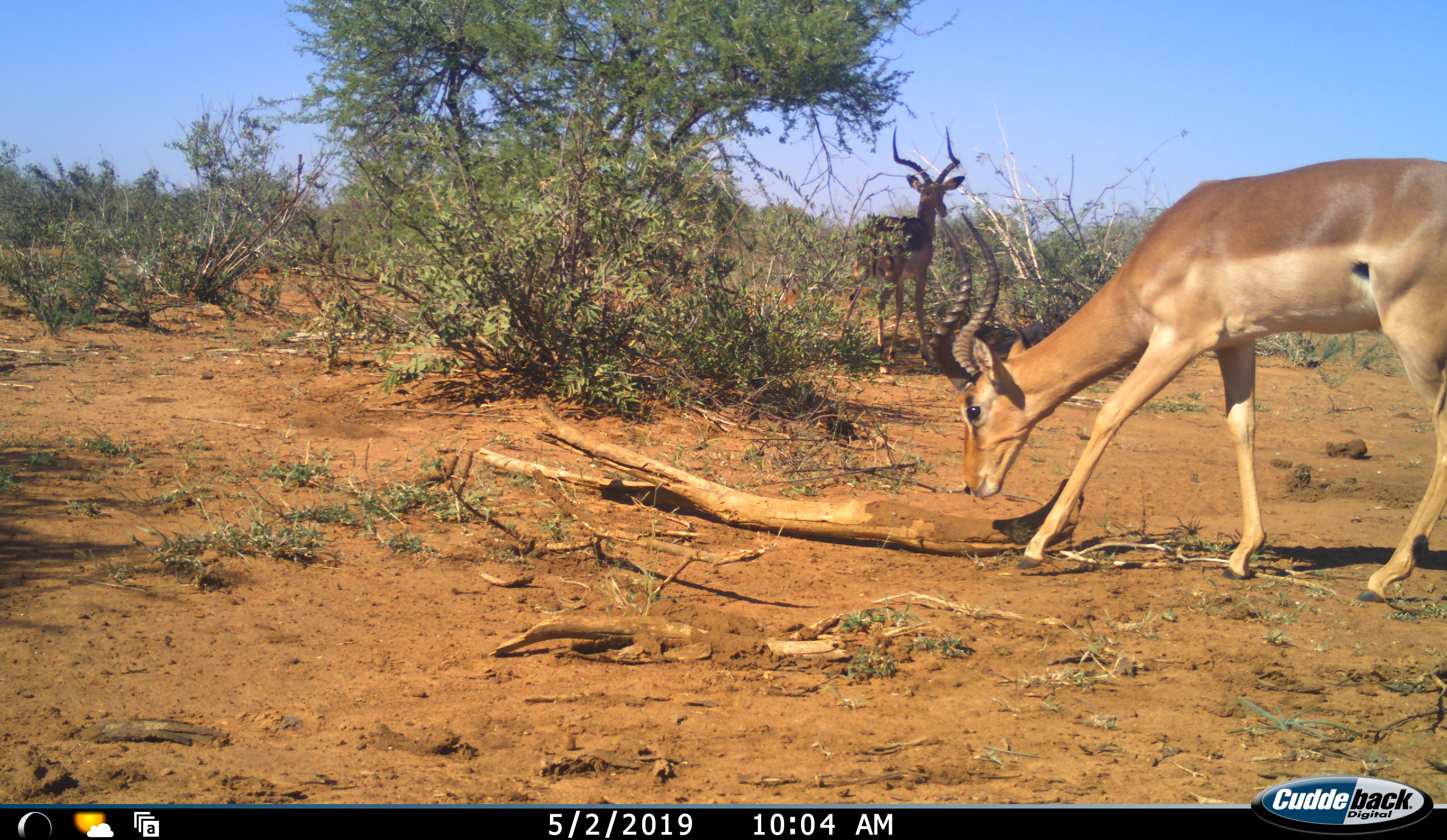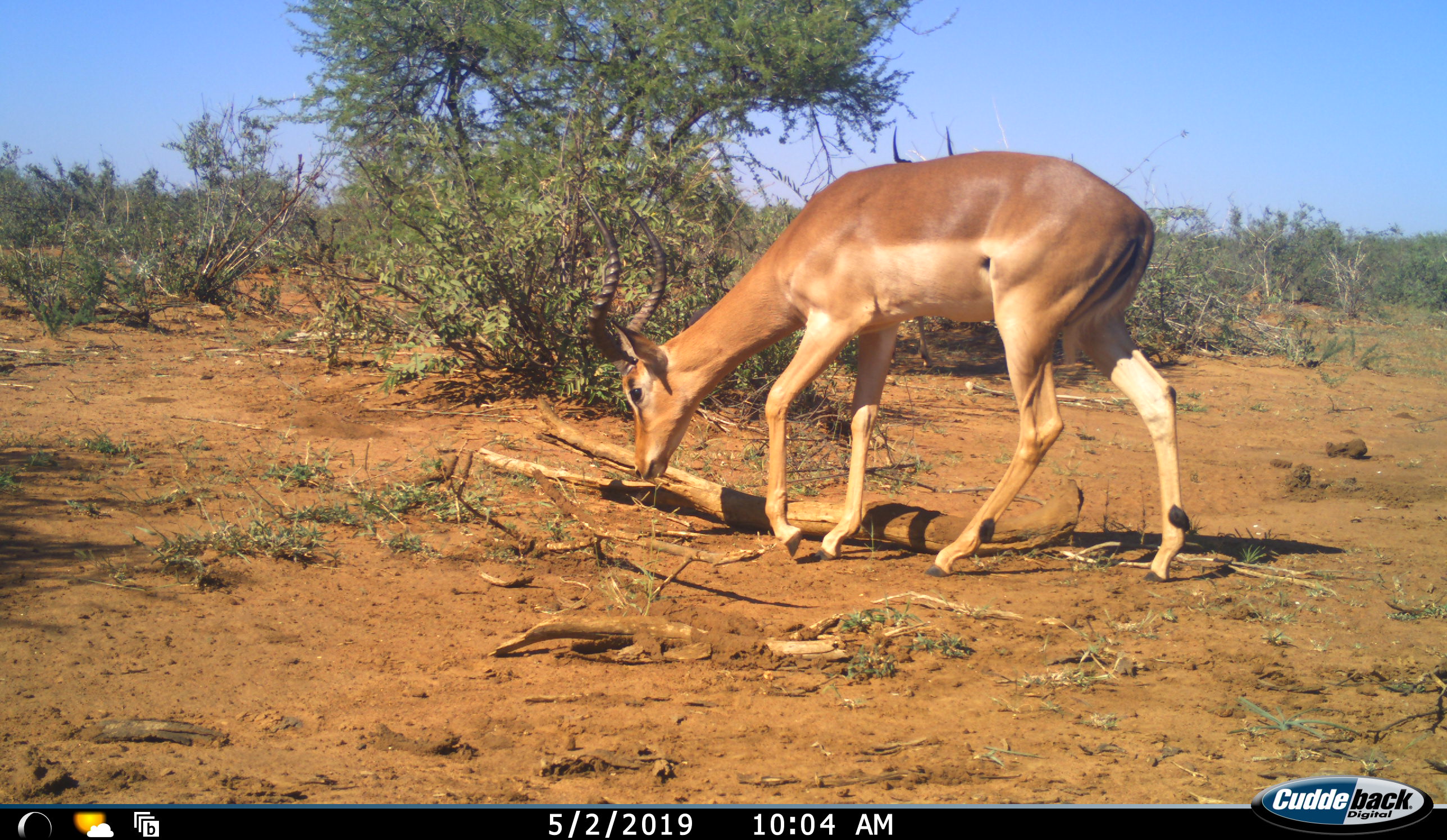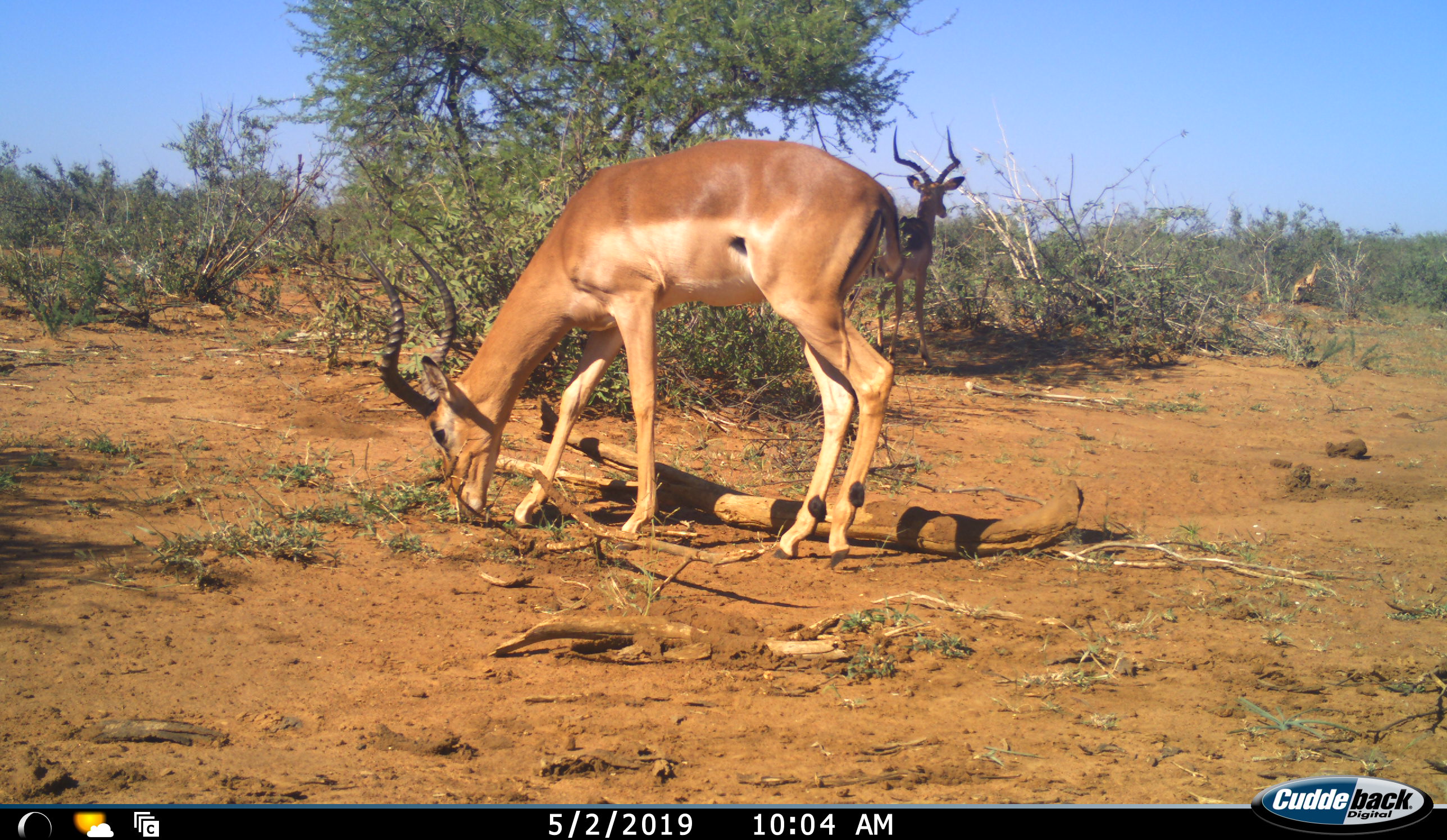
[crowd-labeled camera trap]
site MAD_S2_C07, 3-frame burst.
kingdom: Animalia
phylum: Chordata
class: Mammalia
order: Artiodactyla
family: Bovidae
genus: Aepyceros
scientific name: Aepyceros melampus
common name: impala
Impala (Aepyceros melampus), count 3. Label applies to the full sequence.